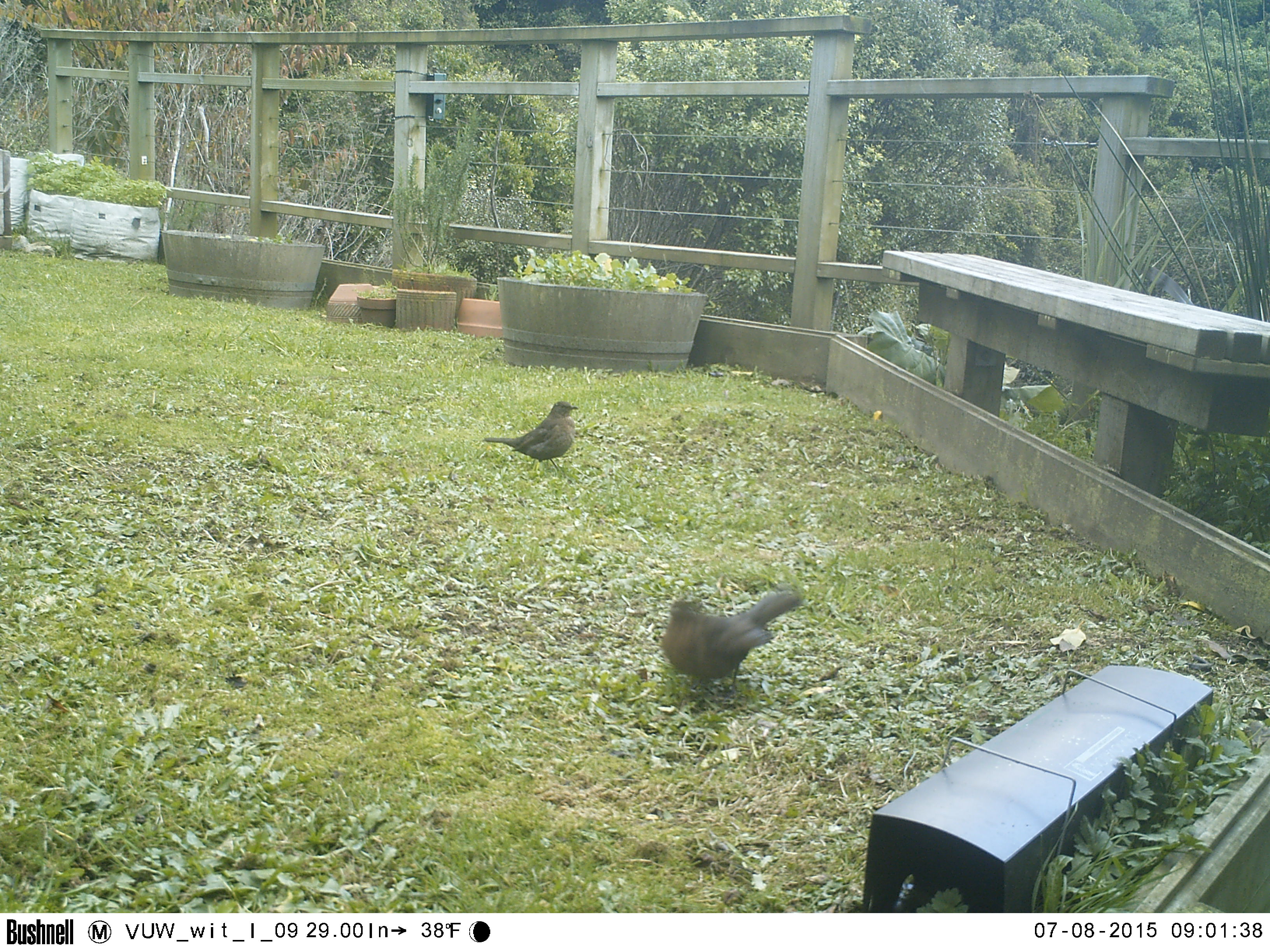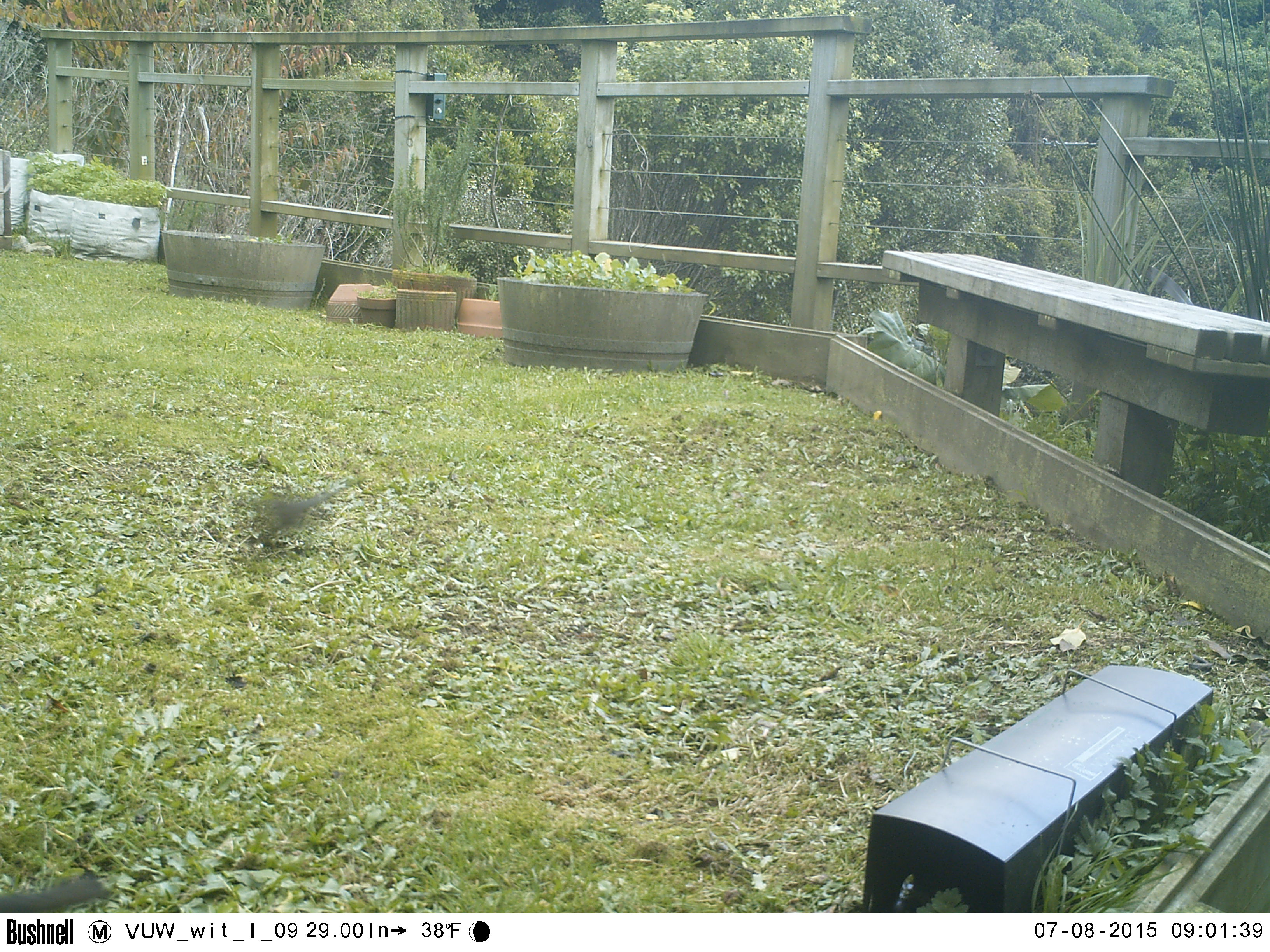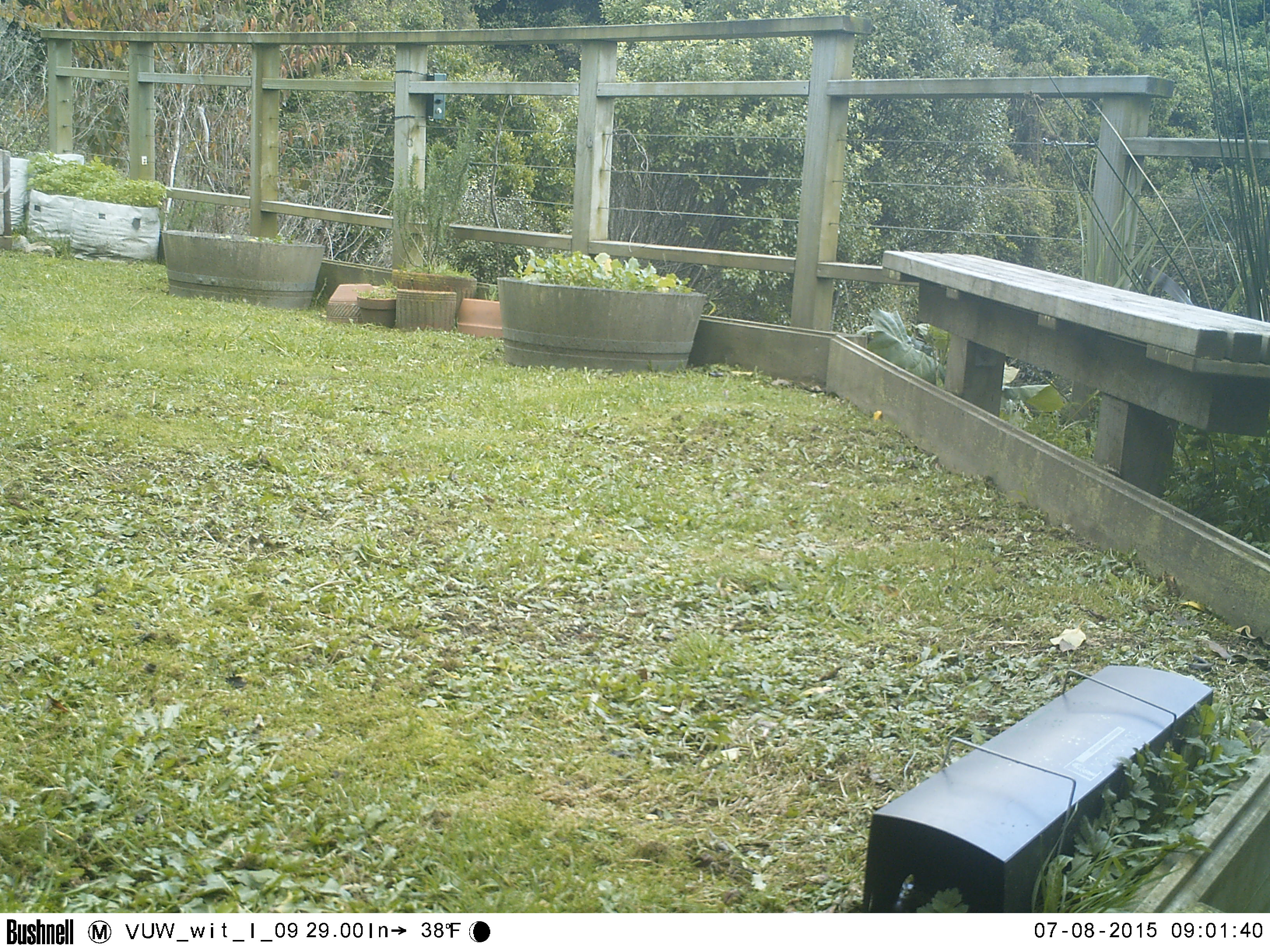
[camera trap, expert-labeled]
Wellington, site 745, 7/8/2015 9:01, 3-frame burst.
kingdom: Animalia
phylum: Chordata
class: Aves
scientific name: Aves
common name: bird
Bird (Aves).